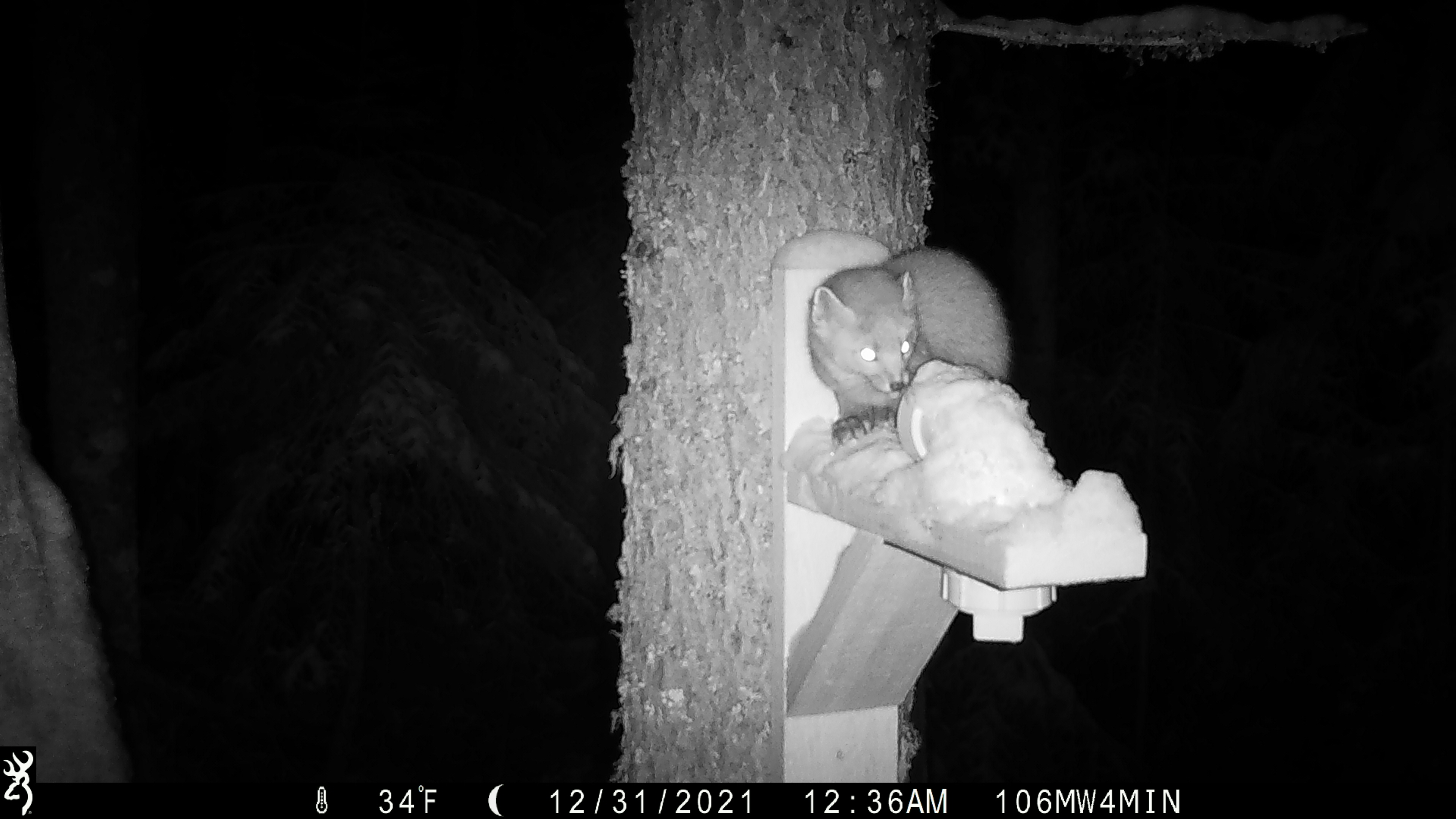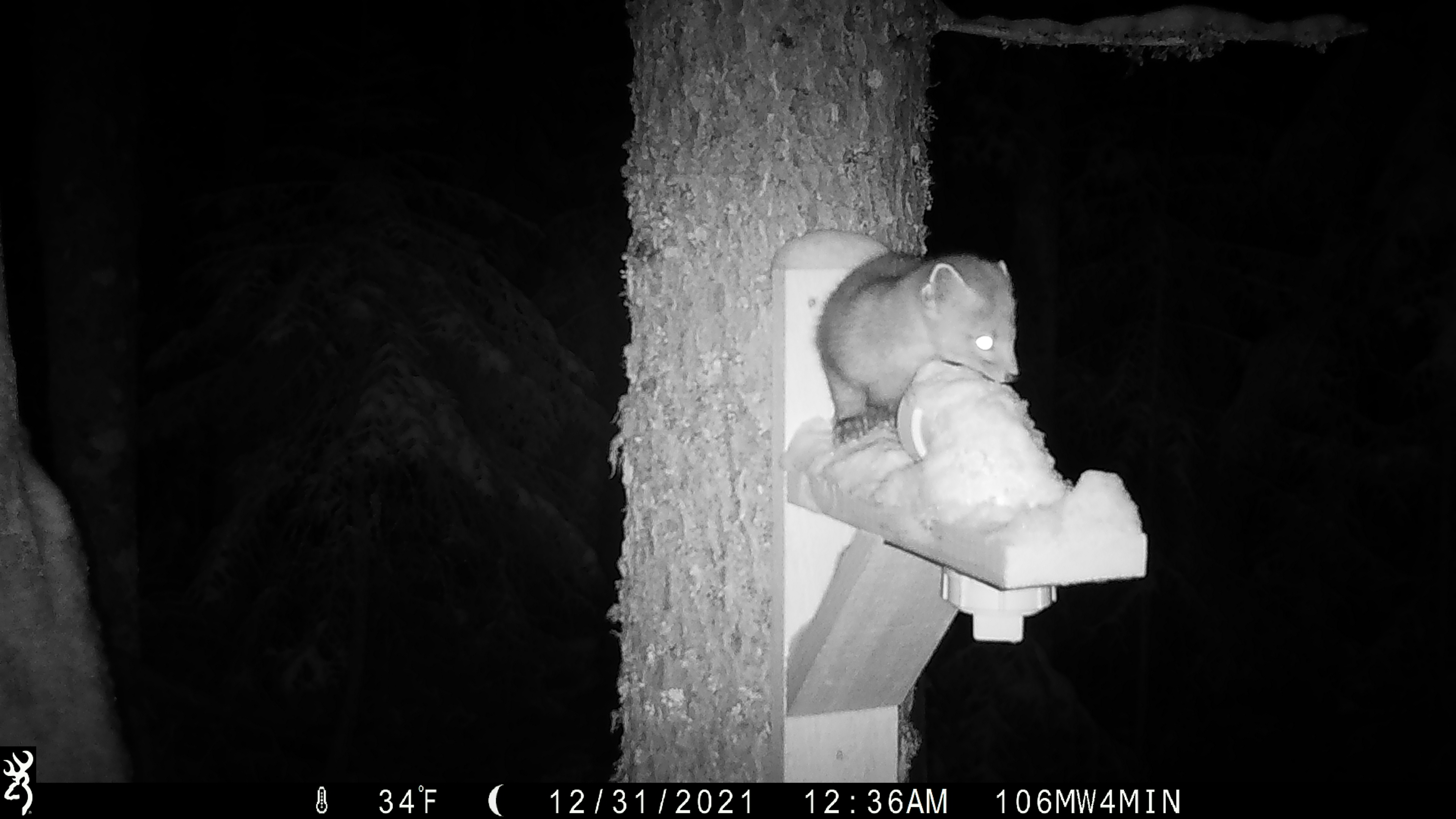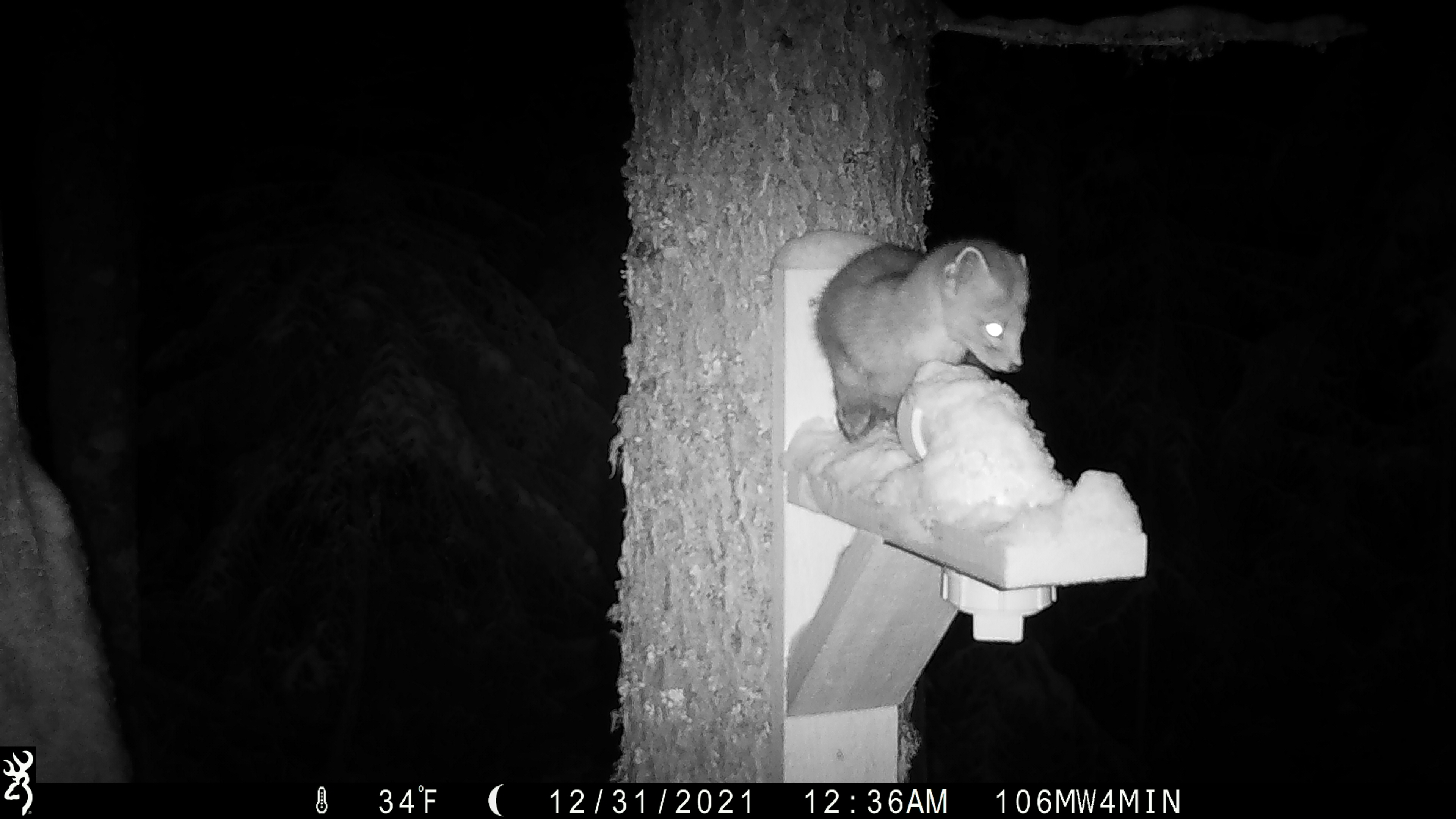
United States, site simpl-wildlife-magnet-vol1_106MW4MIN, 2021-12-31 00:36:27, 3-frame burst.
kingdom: Animalia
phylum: Chordata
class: Mammalia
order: Carnivora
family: Mustelidae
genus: Martes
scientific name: Martes americana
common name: american marten